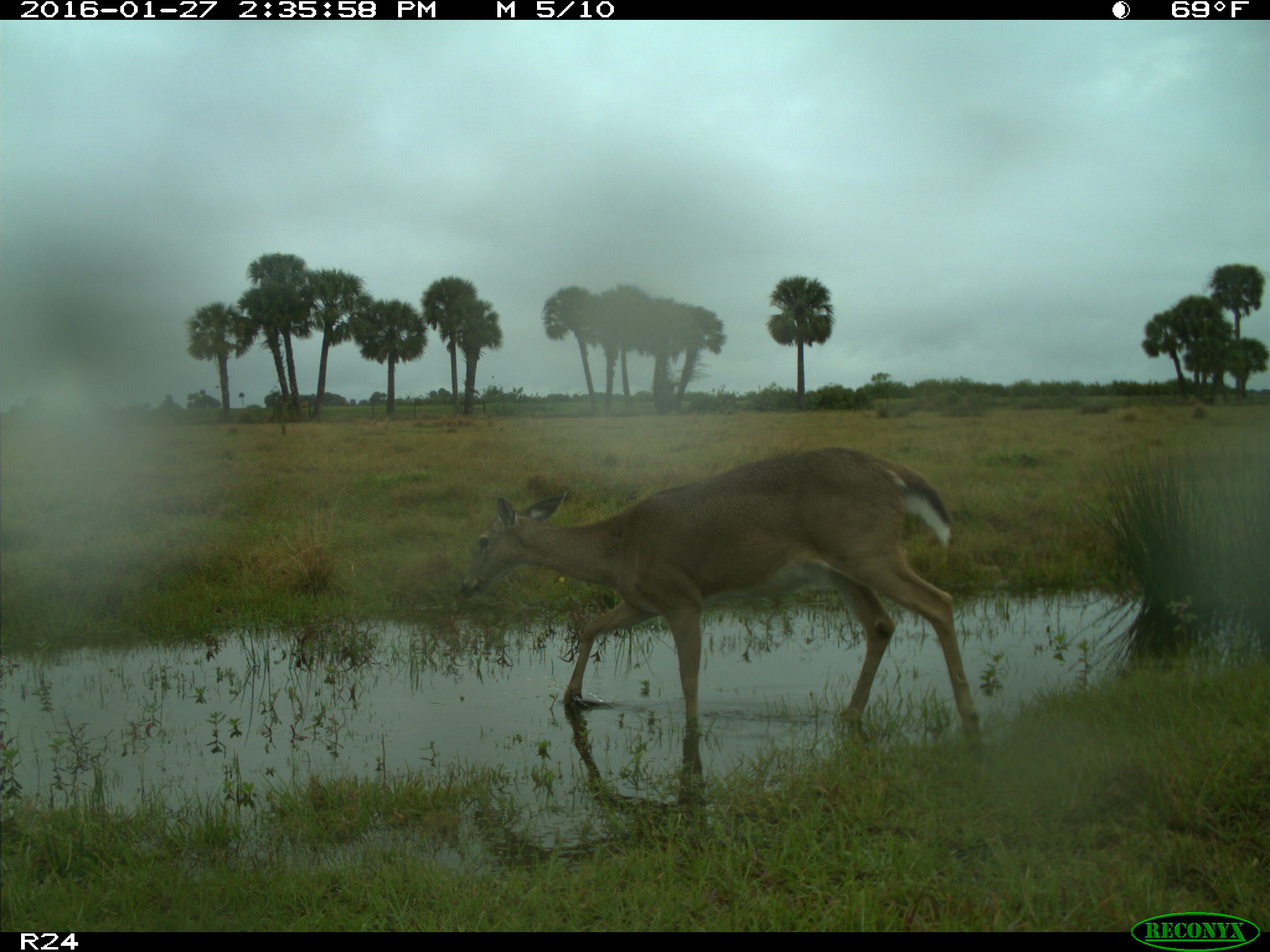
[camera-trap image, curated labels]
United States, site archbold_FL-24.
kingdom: Animalia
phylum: Chordata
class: Mammalia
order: Artiodactyla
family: Cervidae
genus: Odocoileus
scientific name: Odocoileus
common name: deer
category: unidentified deer